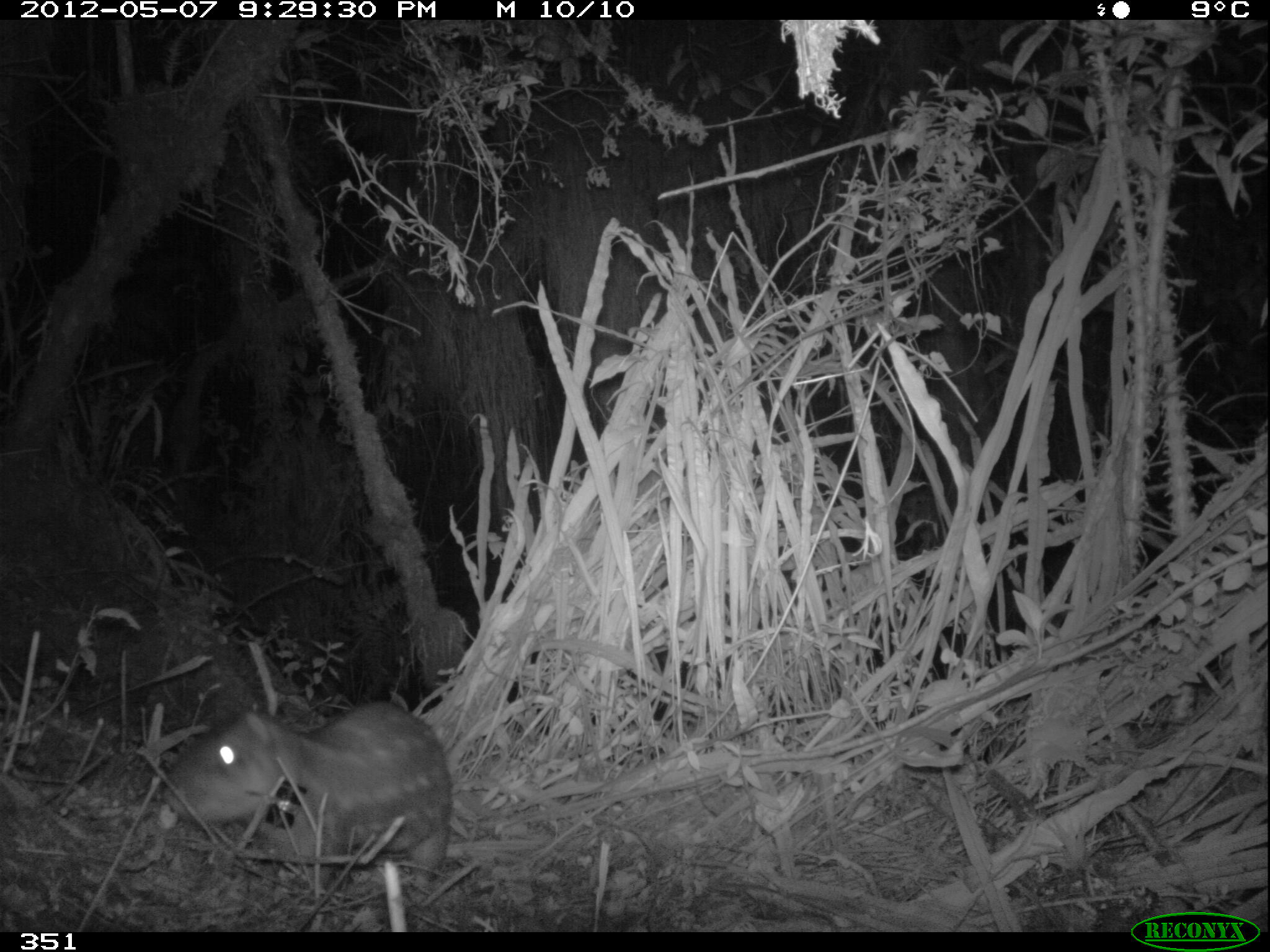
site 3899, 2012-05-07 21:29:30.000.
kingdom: Animalia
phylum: Chordata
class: Mammalia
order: Rodentia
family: Cuniculidae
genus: Cuniculus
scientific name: Cuniculus taczanowskii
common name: mountain paca